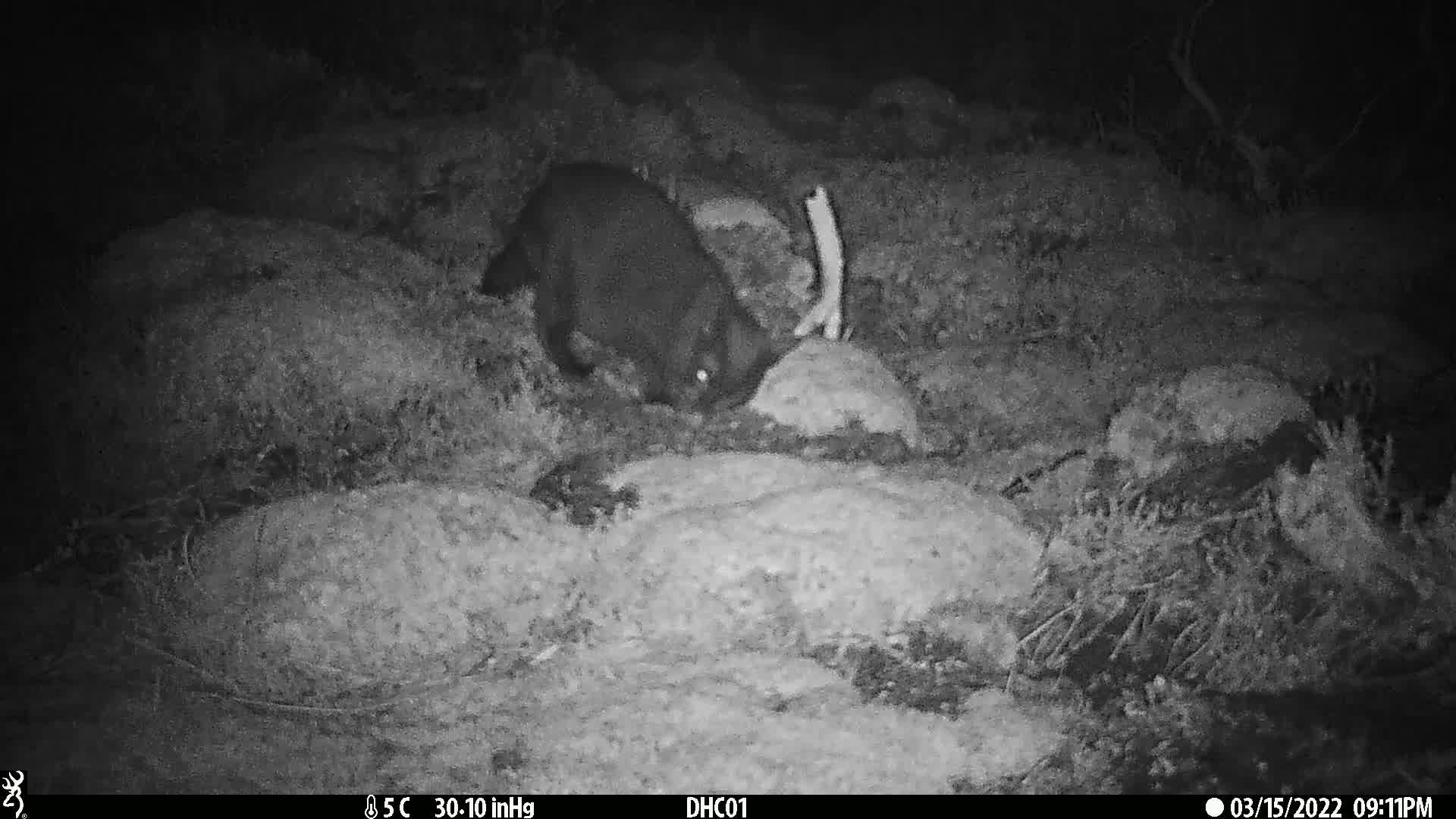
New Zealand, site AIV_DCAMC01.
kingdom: Animalia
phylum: Chordata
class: Mammalia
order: Carnivora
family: Felidae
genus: Felis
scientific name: Felis catus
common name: domestic cat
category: cat